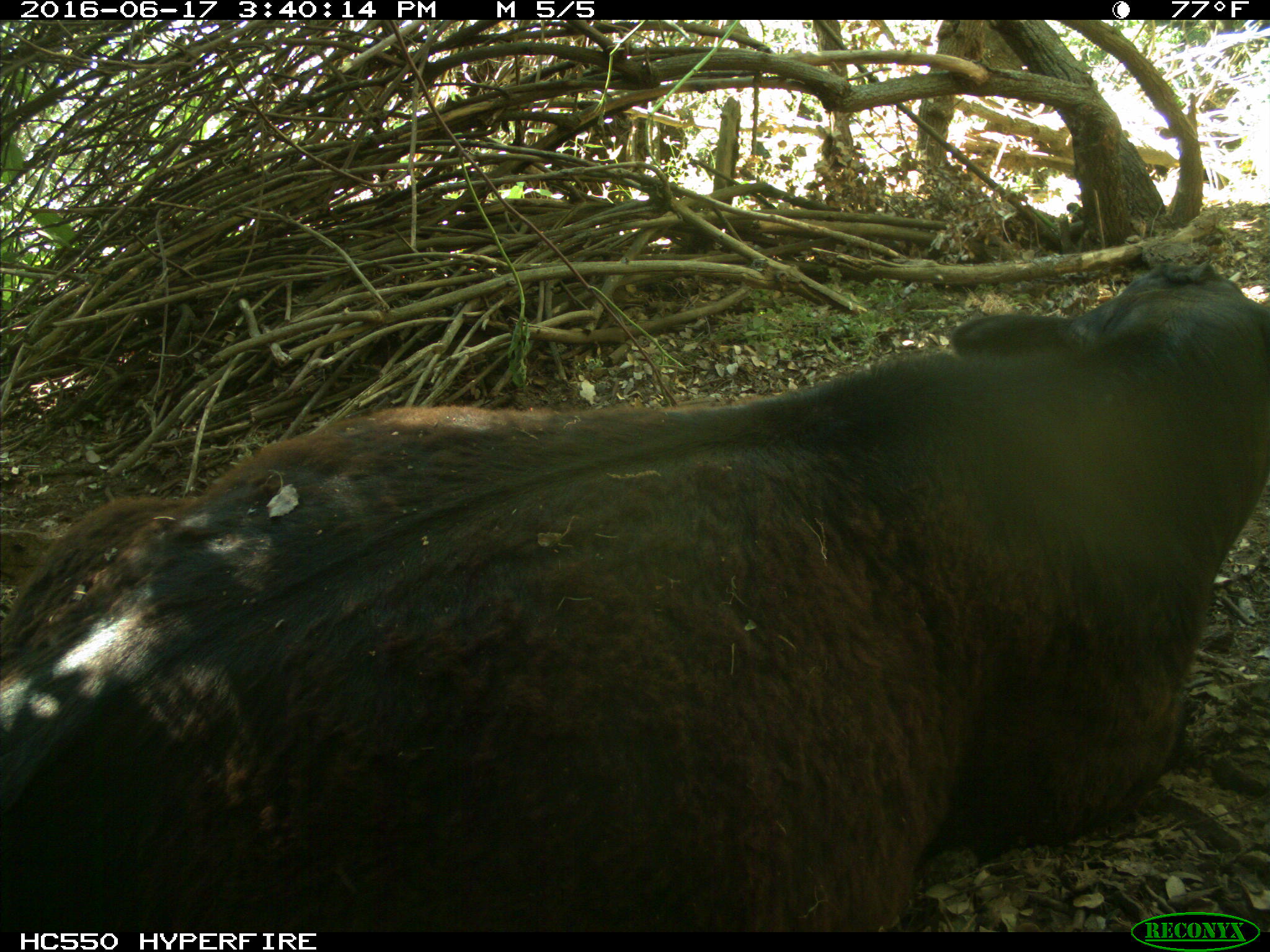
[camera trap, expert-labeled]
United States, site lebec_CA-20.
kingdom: Animalia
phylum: Chordata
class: Mammalia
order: Artiodactyla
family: Bovidae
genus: Bos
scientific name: Bos taurus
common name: domestic cow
Bos taurus (domestic cow).